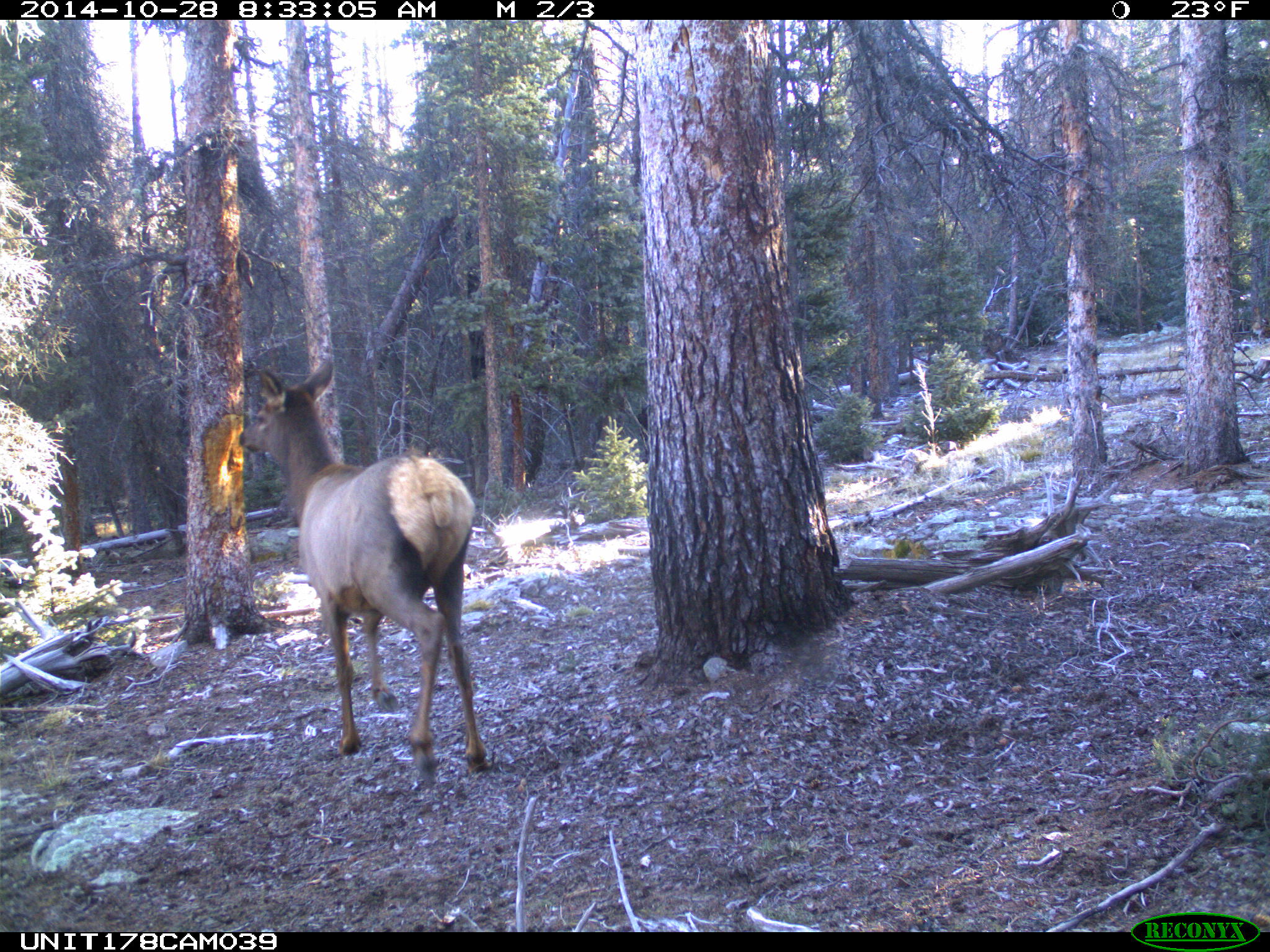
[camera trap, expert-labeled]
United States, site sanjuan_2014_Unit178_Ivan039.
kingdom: Animalia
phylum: Chordata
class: Mammalia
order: Artiodactyla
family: Cervidae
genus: Cervus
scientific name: Cervus elaphus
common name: red deer